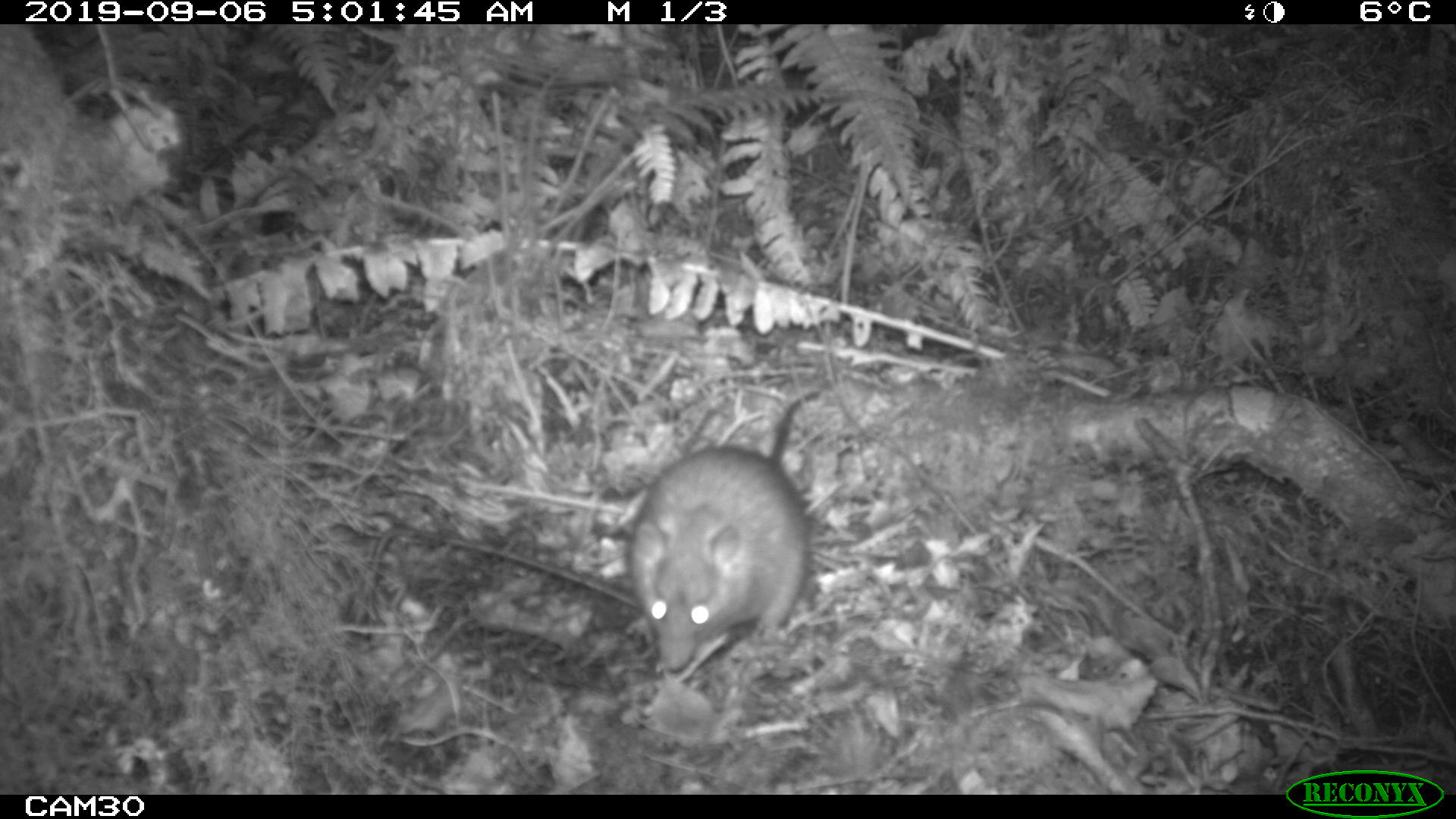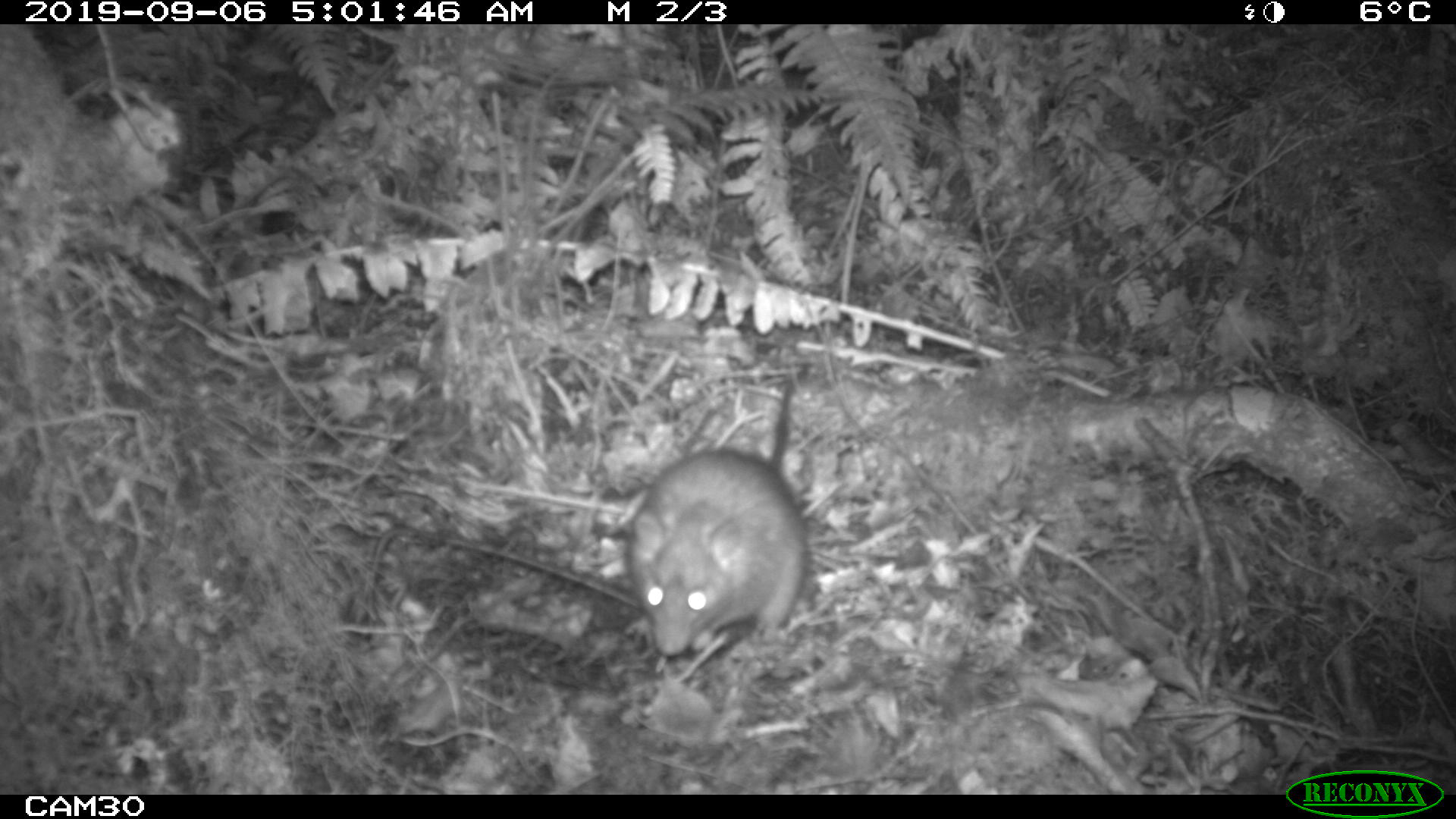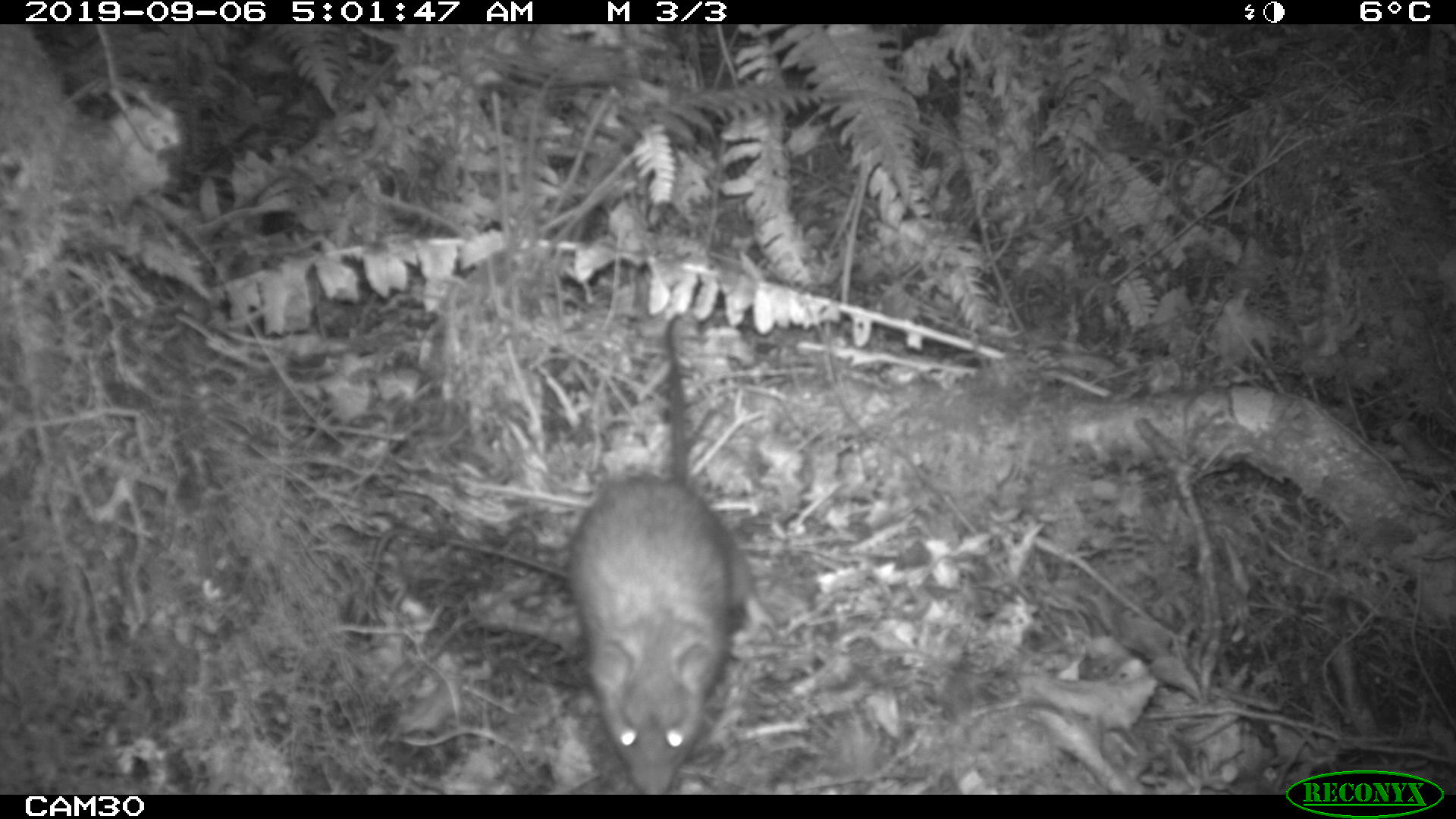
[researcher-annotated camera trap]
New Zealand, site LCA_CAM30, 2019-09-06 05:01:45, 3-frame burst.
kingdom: Animalia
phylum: Chordata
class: Mammalia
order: Rodentia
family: Muridae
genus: Rattus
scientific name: Rattus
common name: rat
Rat (Rattus).